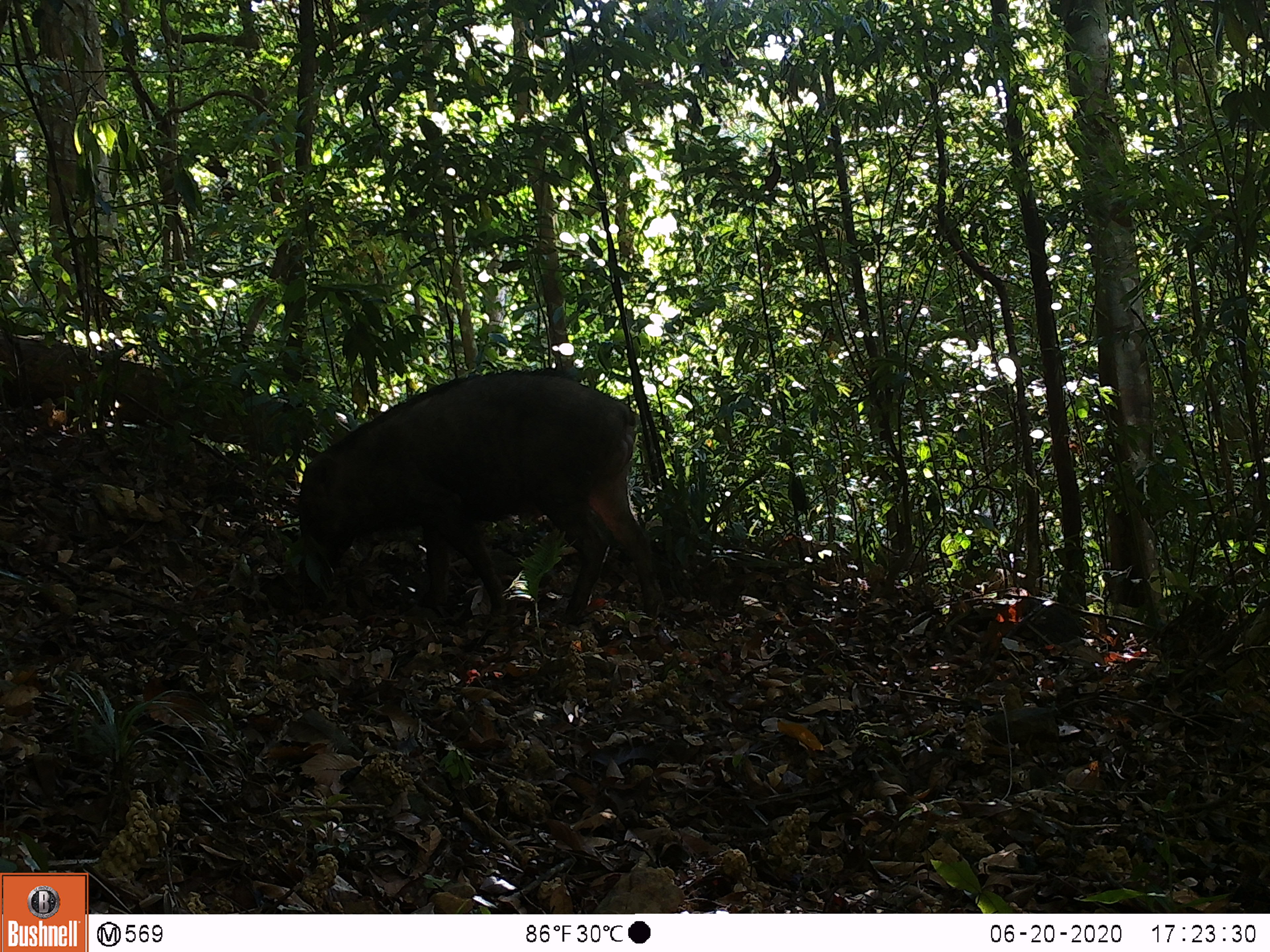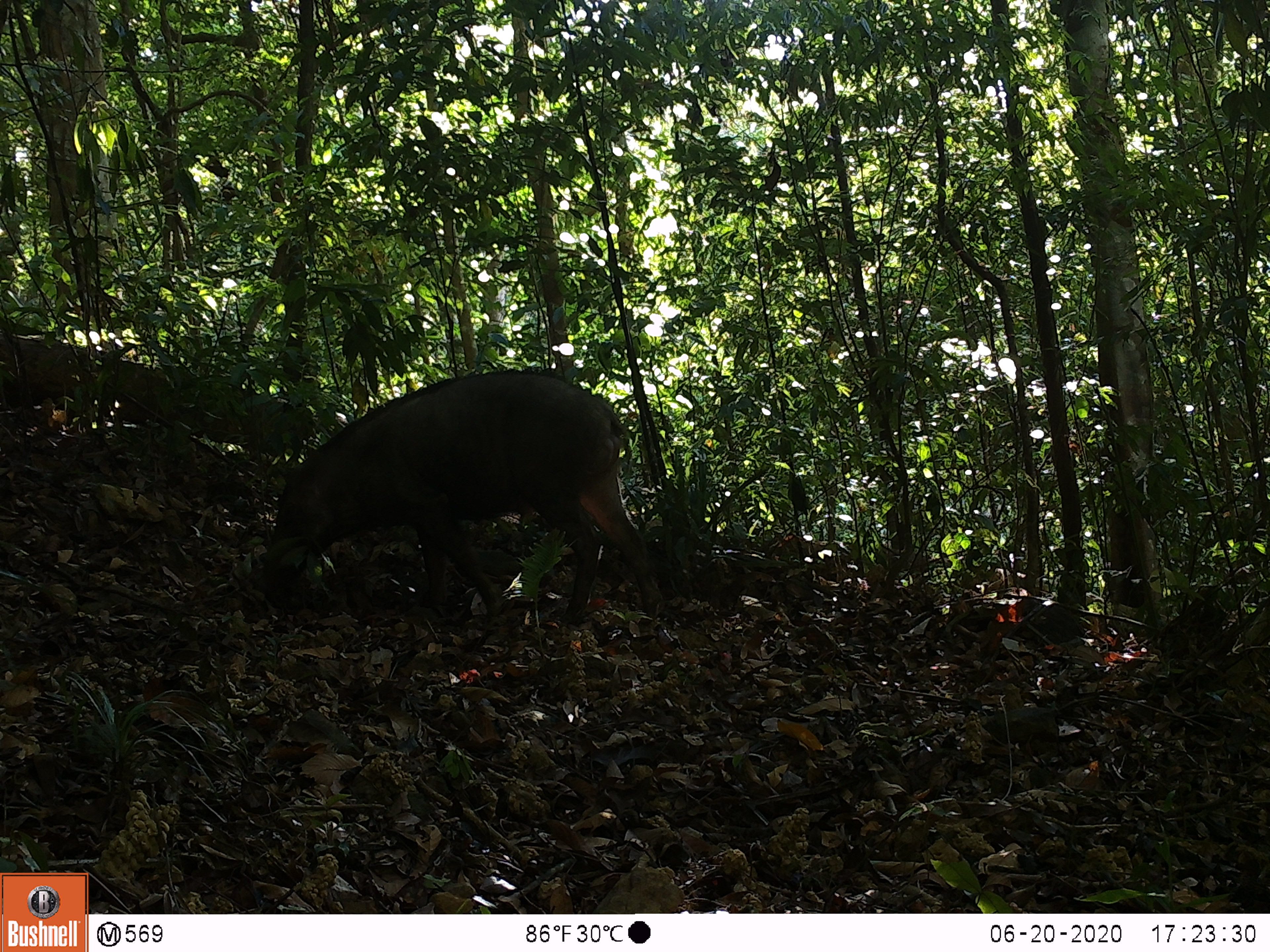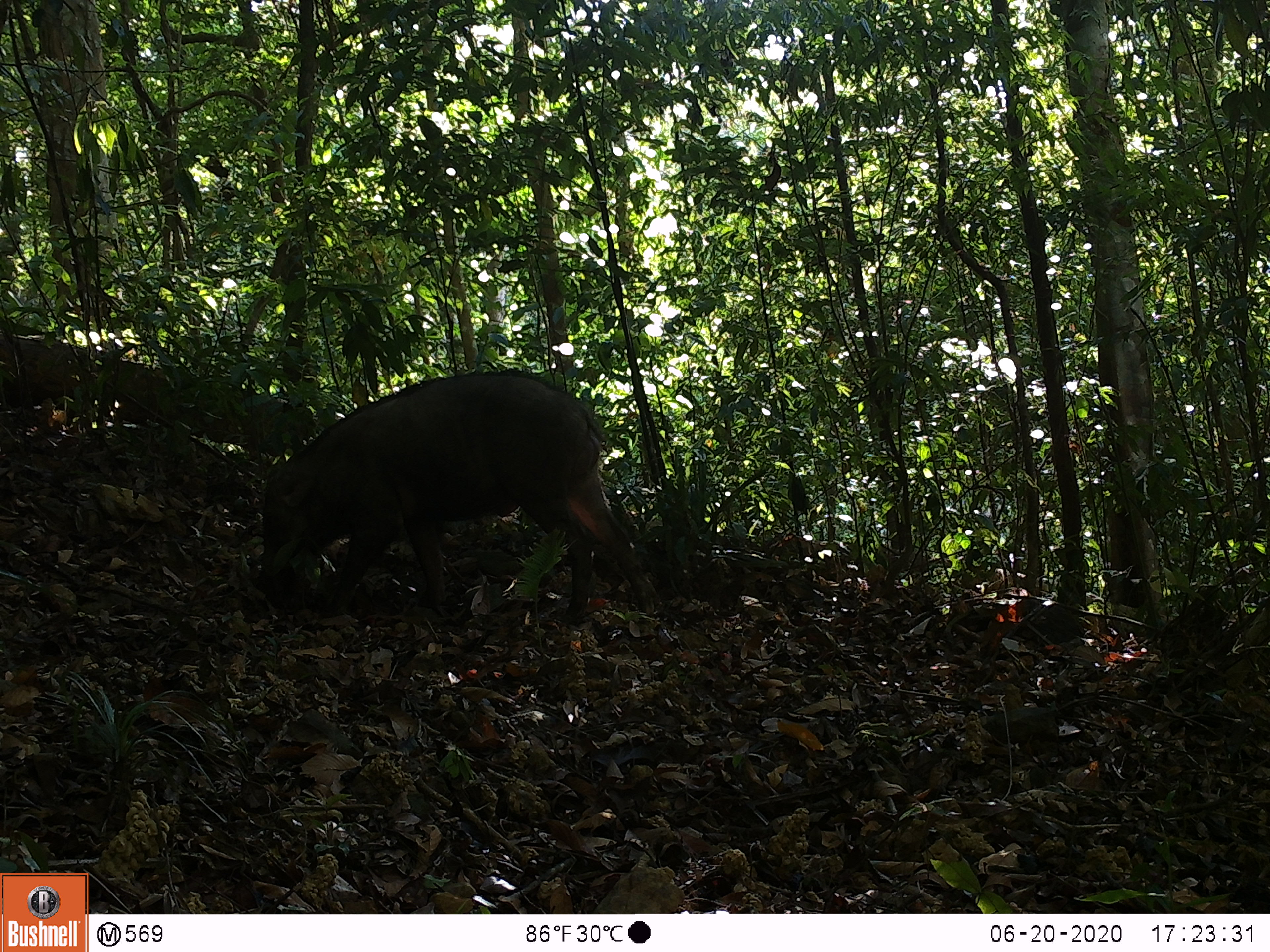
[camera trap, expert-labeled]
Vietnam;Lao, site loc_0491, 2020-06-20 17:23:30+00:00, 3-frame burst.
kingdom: Animalia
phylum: Chordata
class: Mammalia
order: Artiodactyla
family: Suidae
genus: Sus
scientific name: Sus scrofa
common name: eurasian wild pig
Eurasian wild pig (Sus scrofa). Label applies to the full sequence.